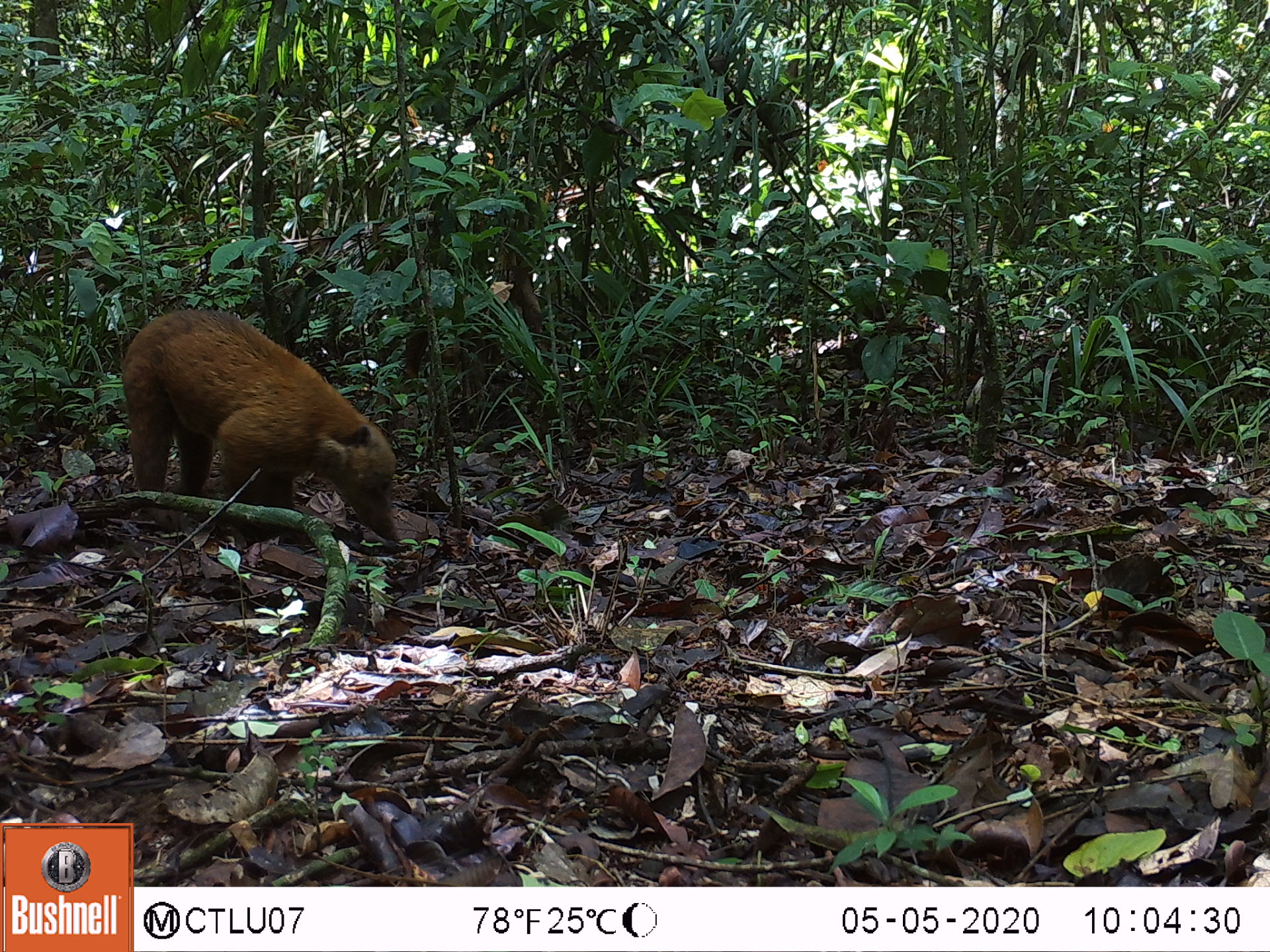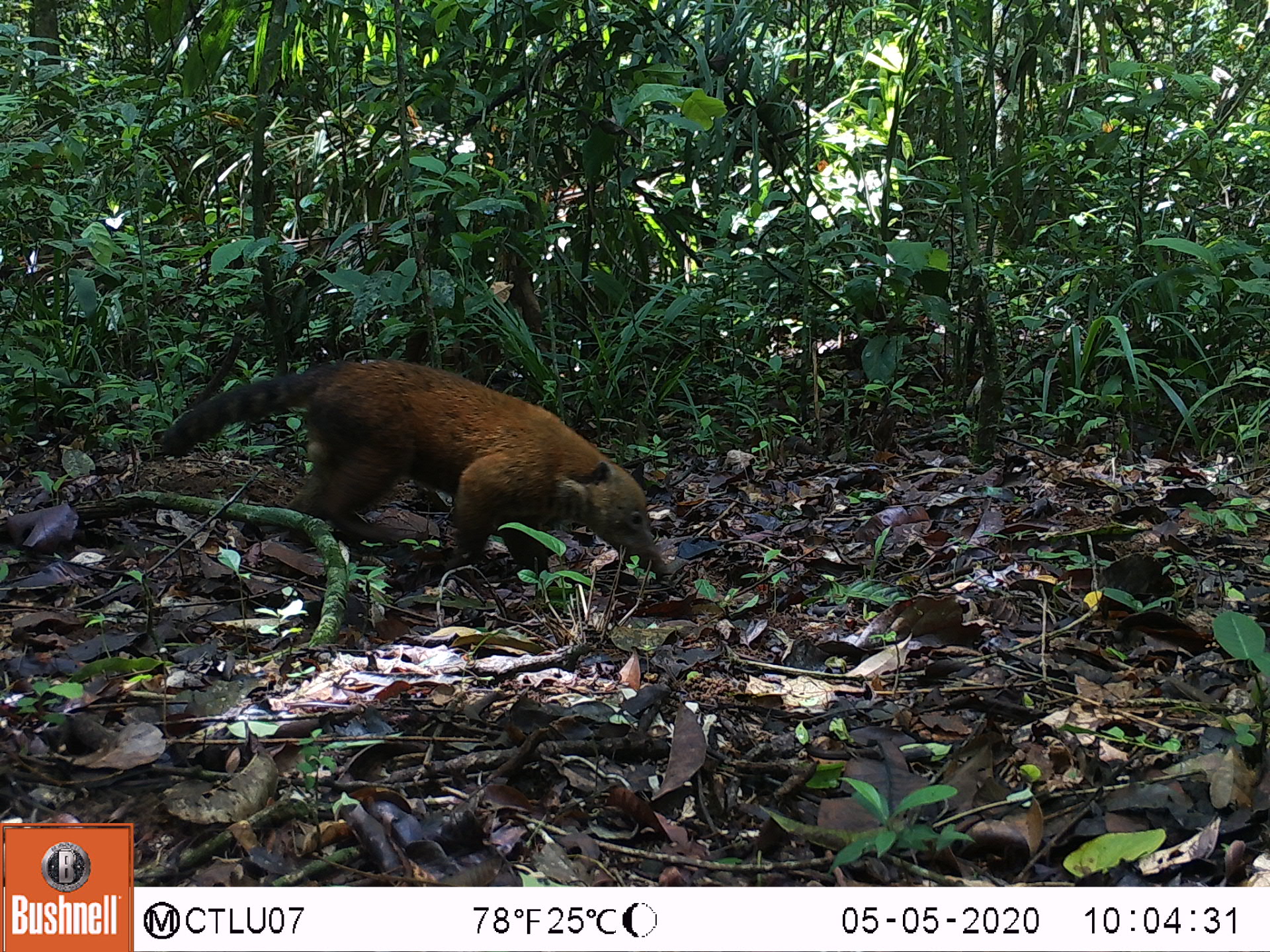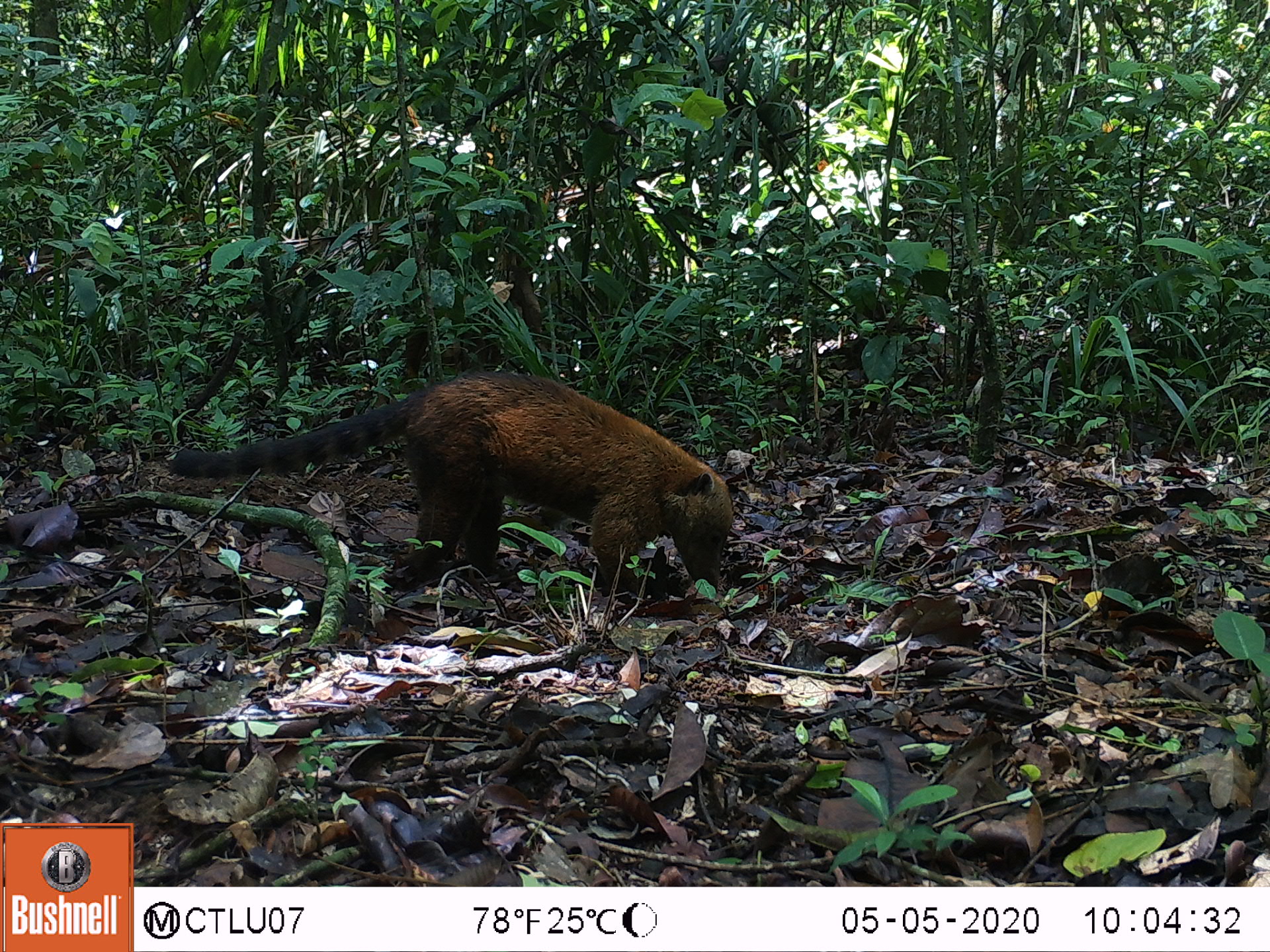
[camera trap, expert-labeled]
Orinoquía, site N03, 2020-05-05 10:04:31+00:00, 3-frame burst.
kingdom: Animalia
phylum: Chordata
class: Mammalia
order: Carnivora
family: Procyonidae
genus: Nasua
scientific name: Nasua nasua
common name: south american coati